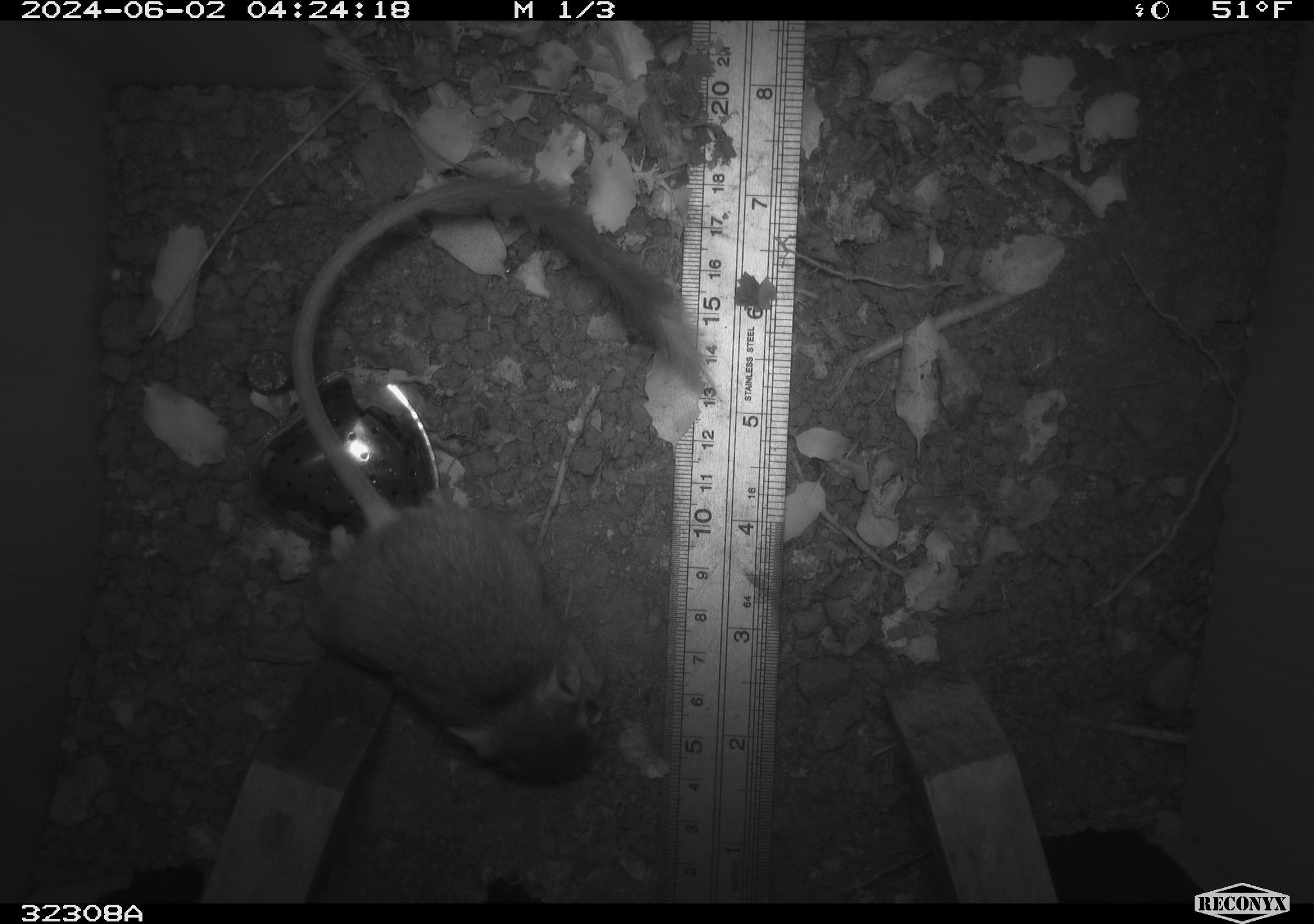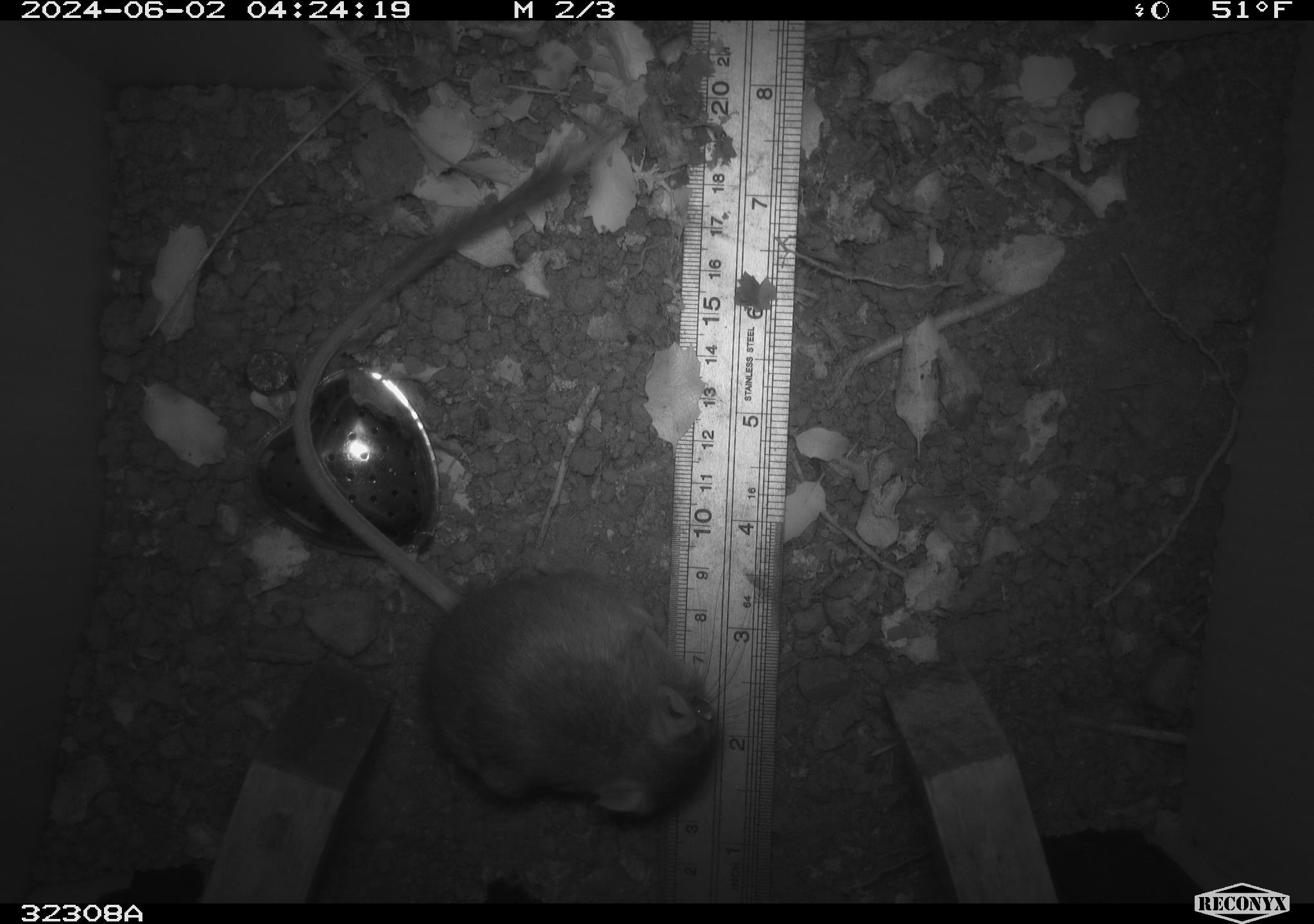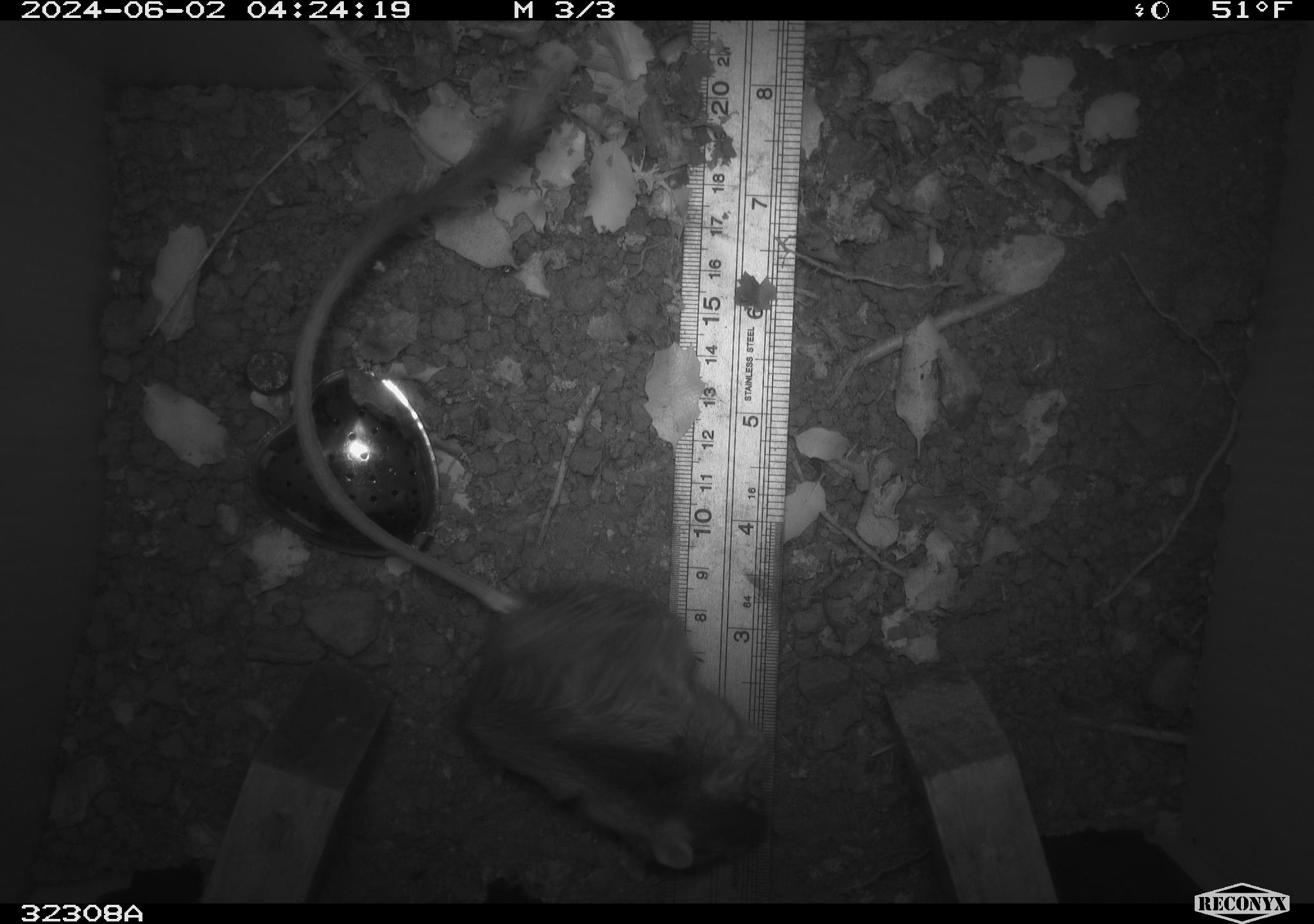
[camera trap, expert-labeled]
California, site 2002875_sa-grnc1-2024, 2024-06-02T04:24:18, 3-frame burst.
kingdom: Animalia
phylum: Chordata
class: Mammalia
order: Rodentia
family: Heteromyidae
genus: Dipodomys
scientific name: Dipodomys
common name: kangaroo rats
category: dipodomys species